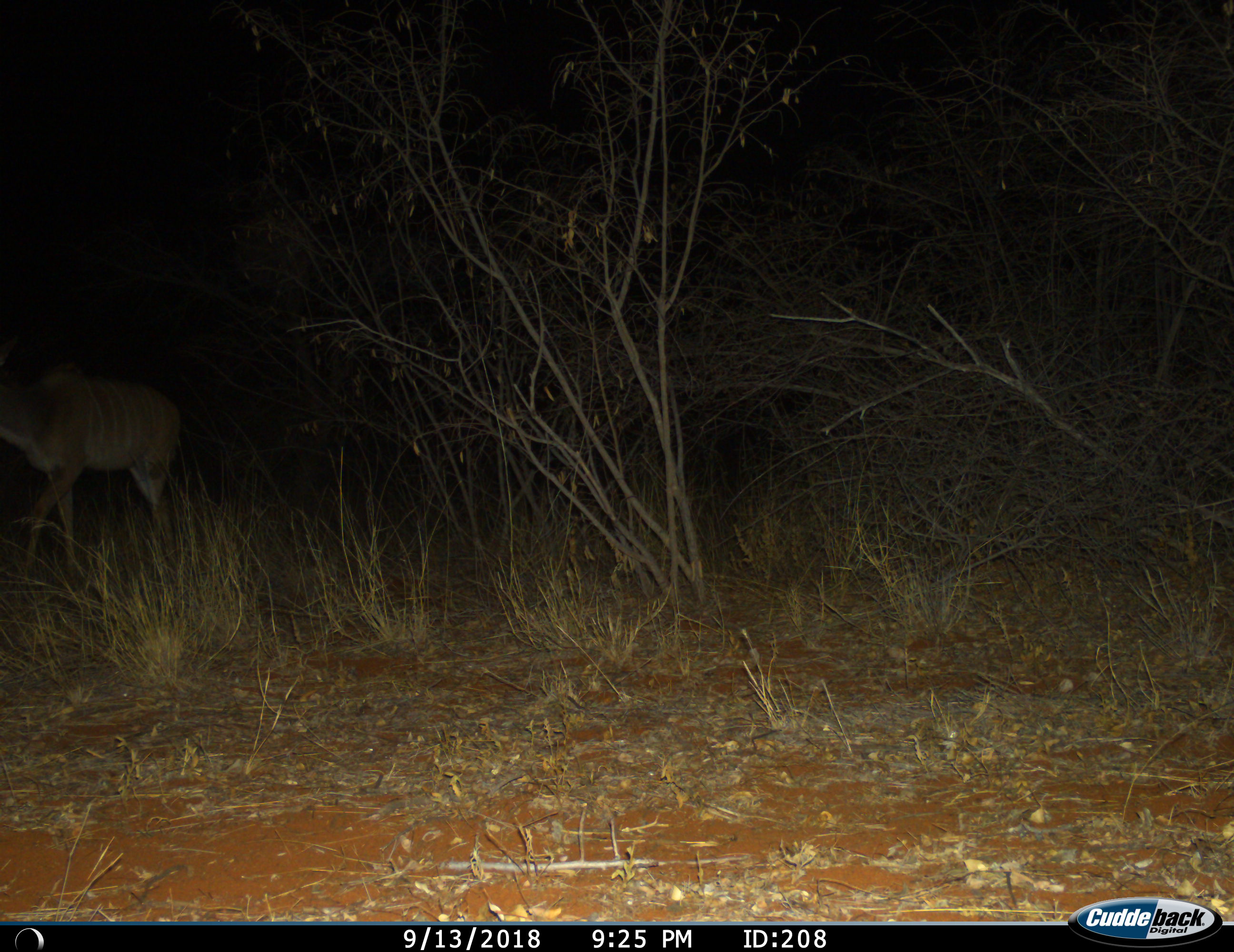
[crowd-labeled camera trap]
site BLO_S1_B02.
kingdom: Animalia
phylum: Chordata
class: Mammalia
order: Artiodactyla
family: Bovidae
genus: Tragelaphus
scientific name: Tragelaphus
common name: kudu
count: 1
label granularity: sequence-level